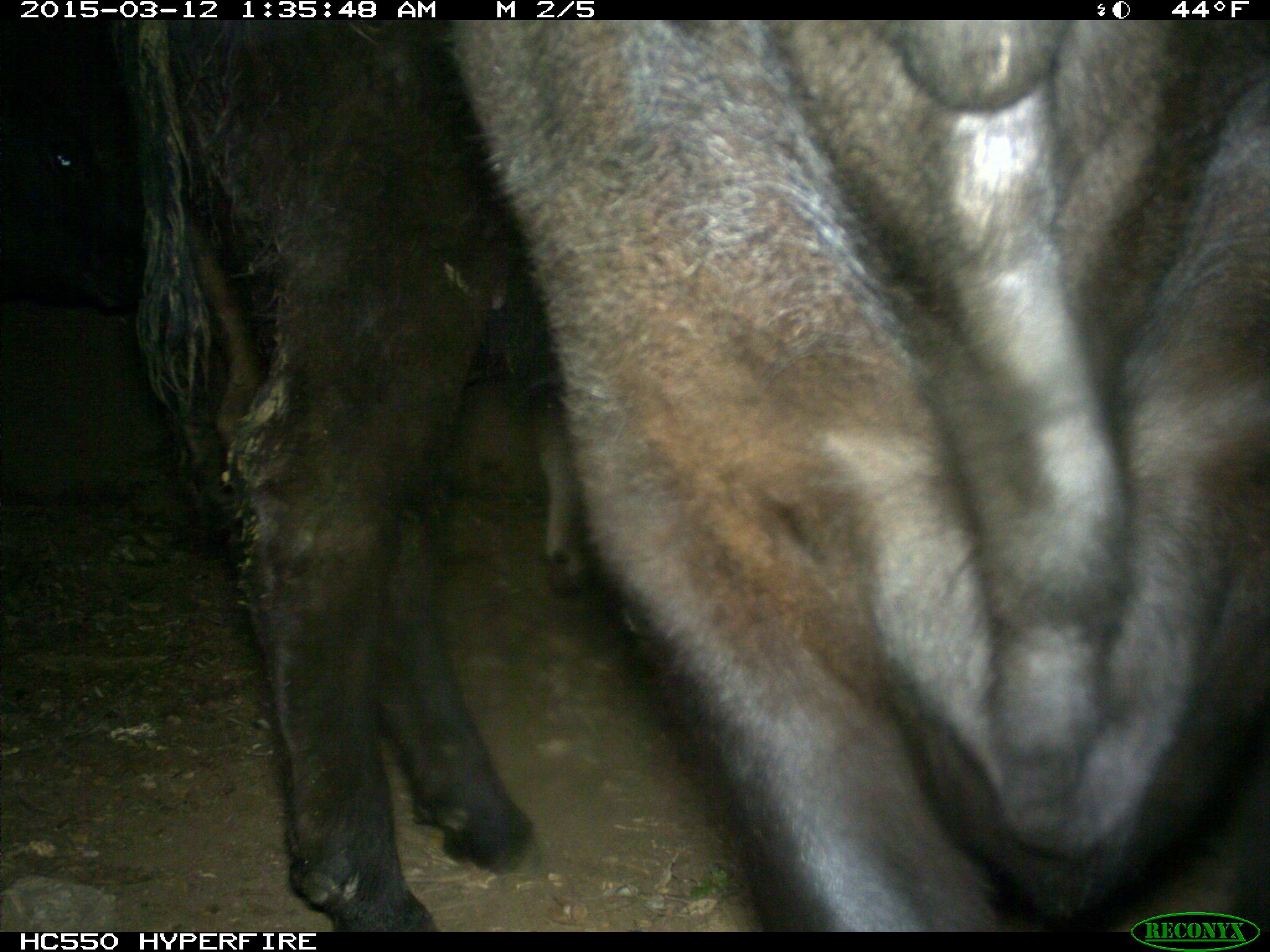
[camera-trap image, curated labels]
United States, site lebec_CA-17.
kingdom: Animalia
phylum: Chordata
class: Mammalia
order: Artiodactyla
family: Bovidae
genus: Bos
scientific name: Bos taurus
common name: domestic cow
Bos taurus (domestic cow).